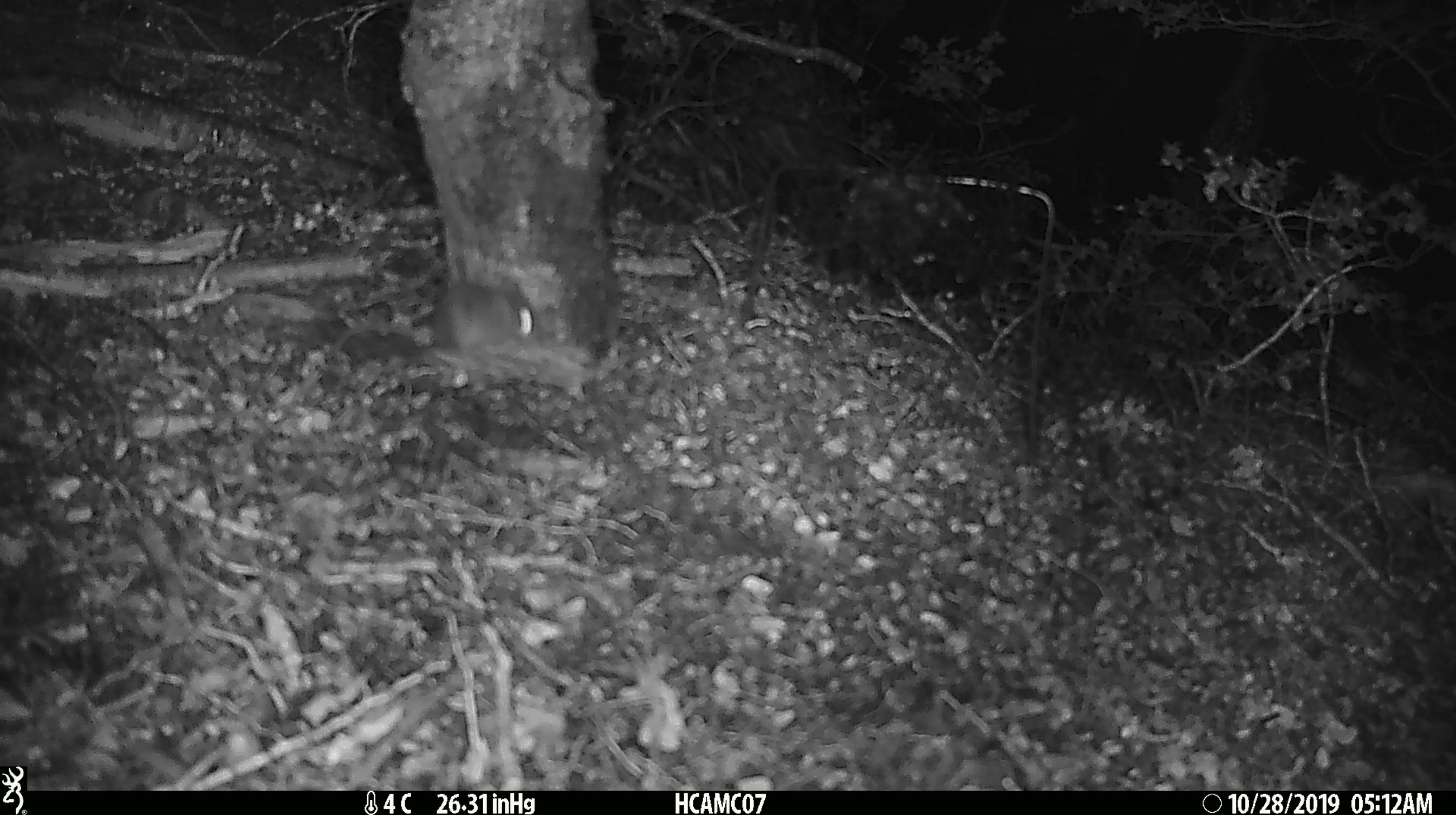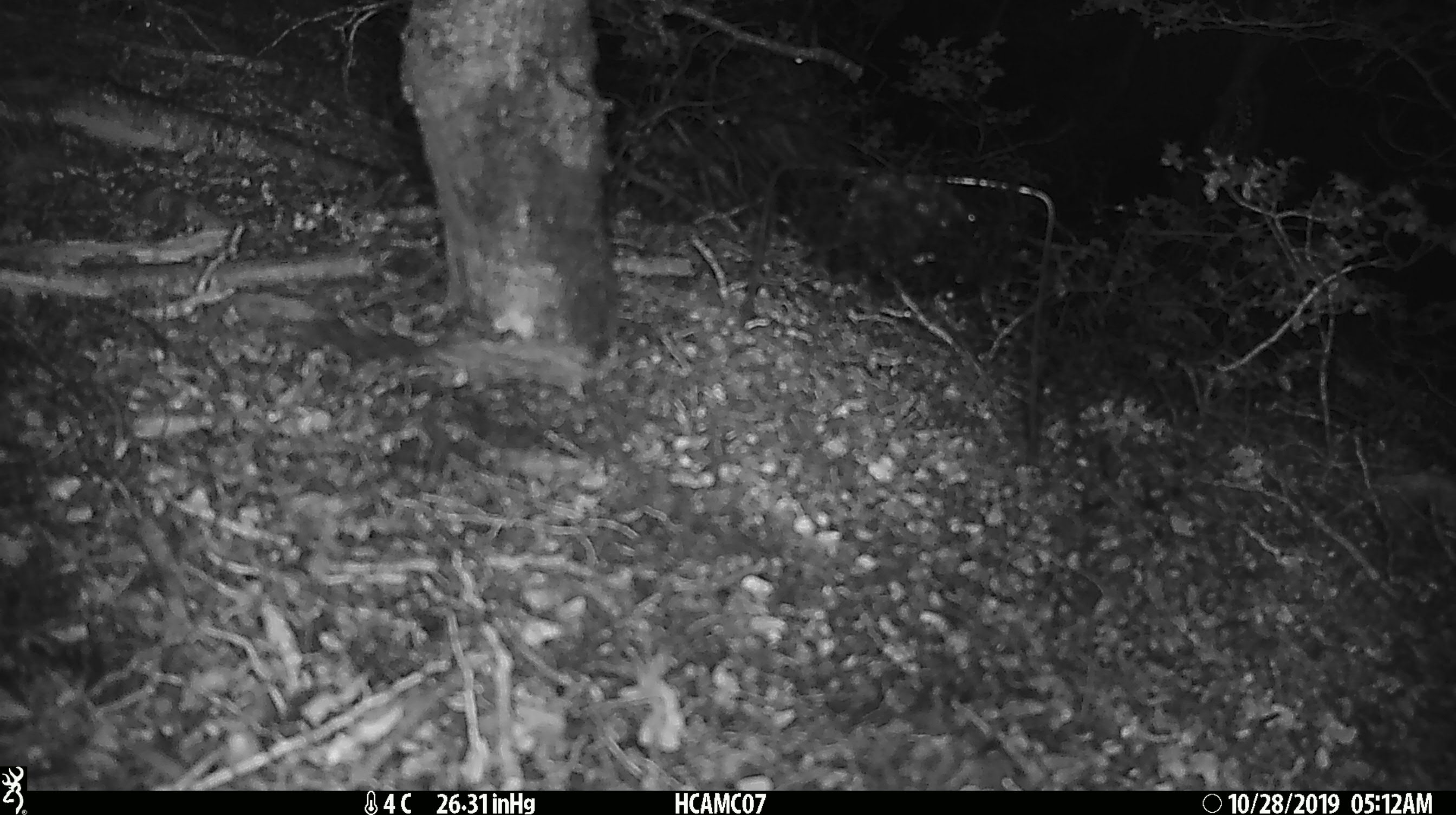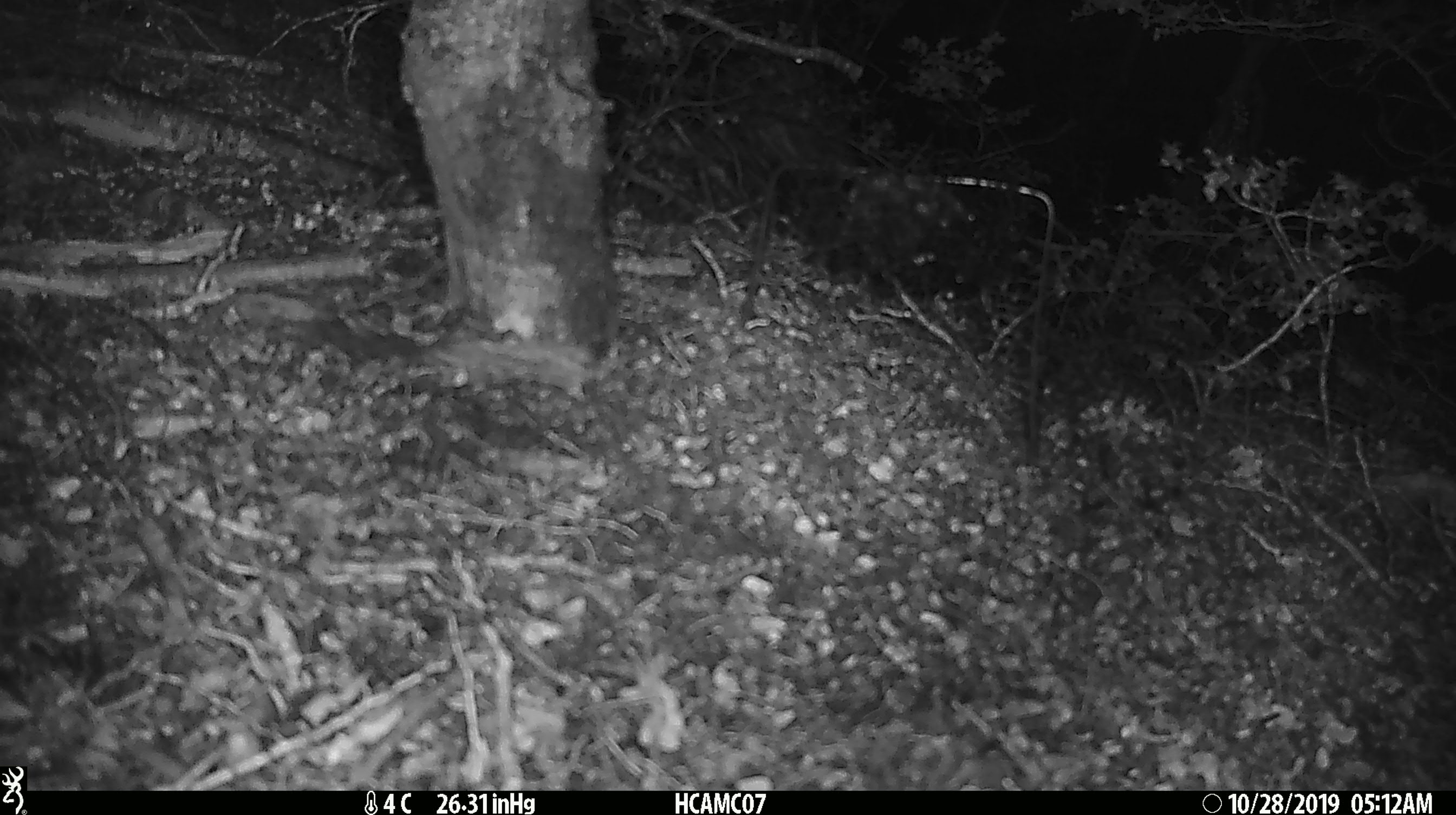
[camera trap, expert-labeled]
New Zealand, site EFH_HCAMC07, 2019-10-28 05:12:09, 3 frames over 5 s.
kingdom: Animalia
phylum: Chordata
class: Mammalia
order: Rodentia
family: Muridae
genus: Mus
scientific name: Mus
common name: mouse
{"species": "mouse (Mus)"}